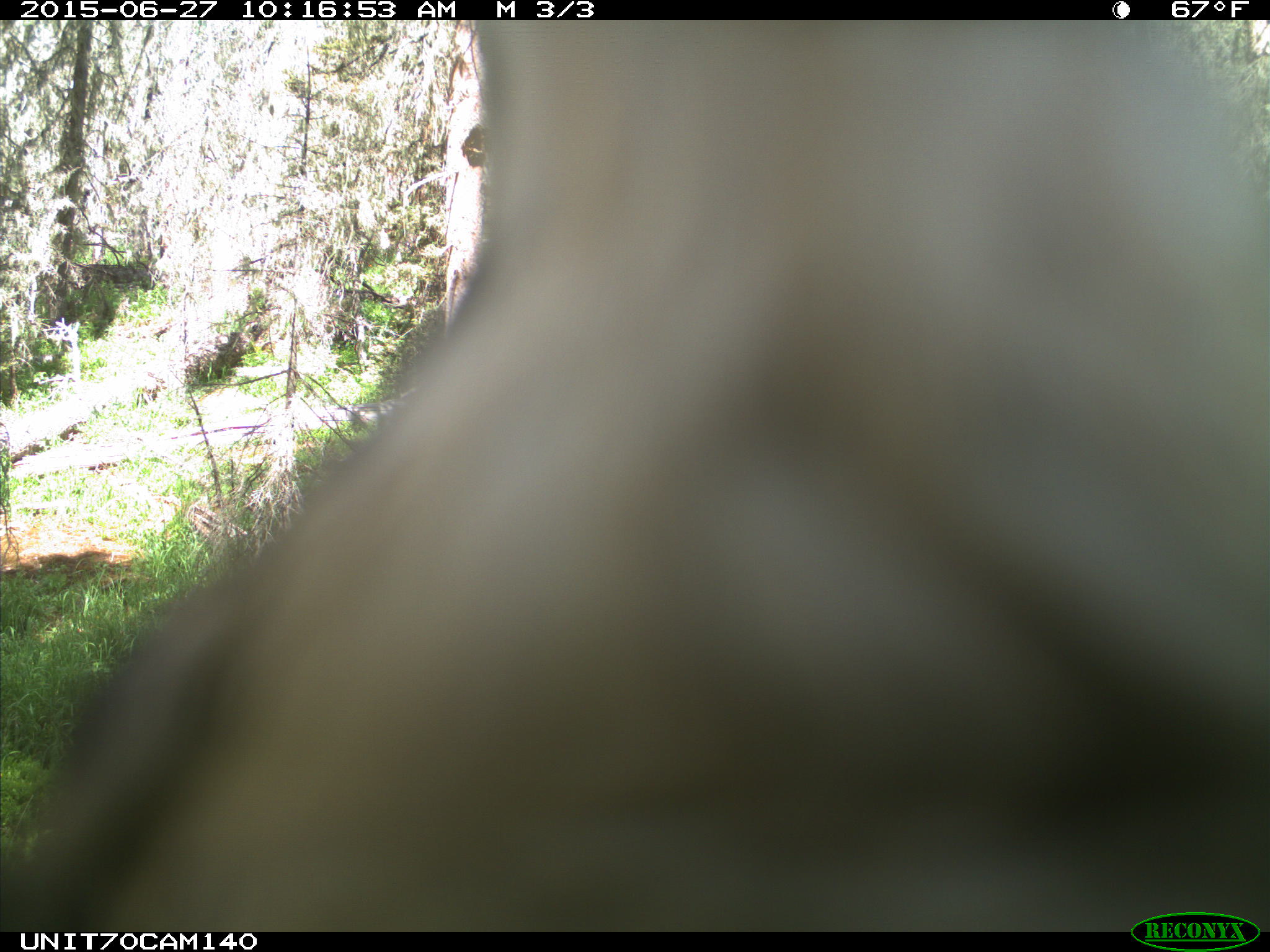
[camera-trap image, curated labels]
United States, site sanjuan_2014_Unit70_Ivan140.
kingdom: Animalia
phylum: Chordata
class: Aves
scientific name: Aves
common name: birds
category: unidentified bird